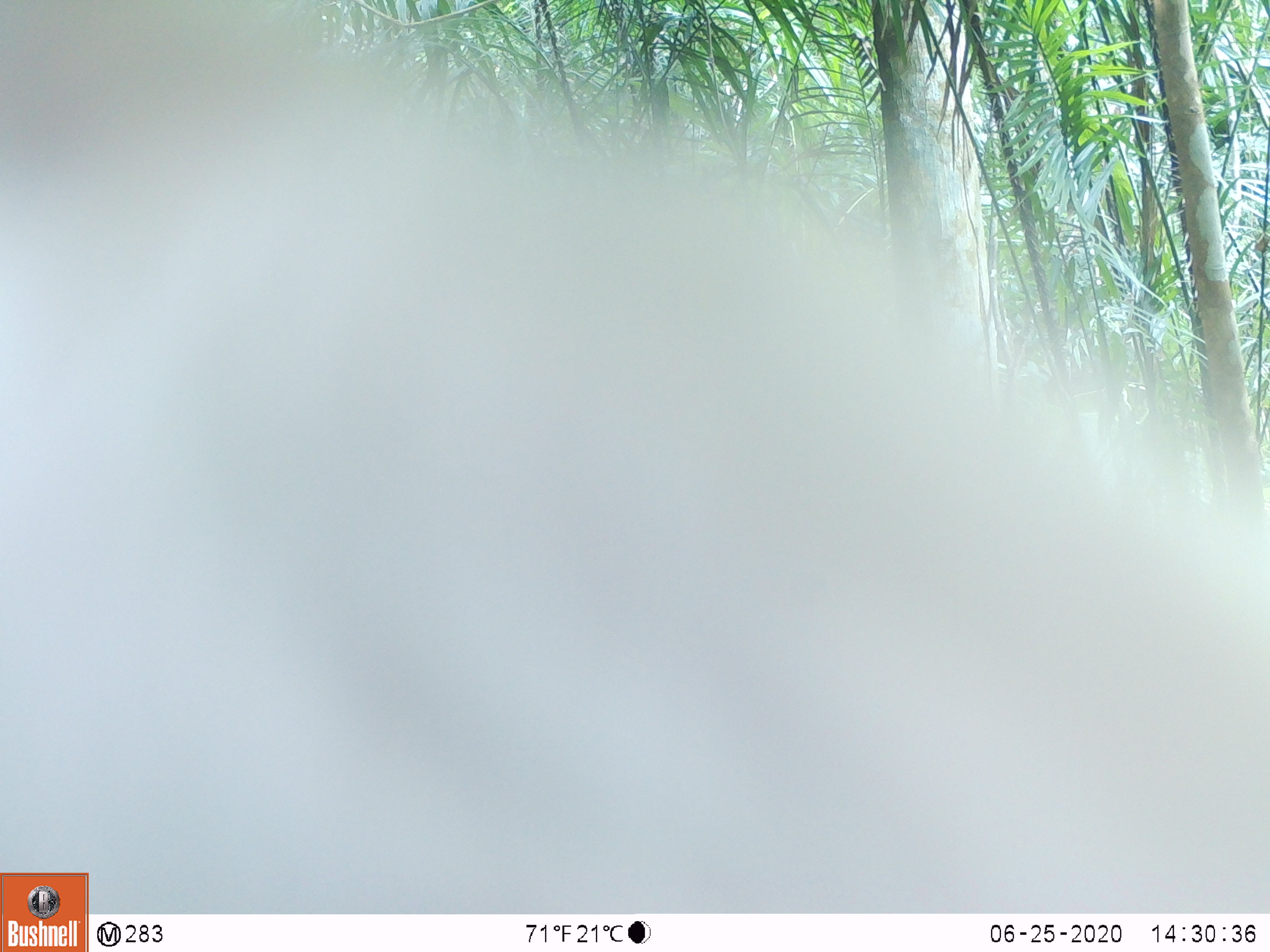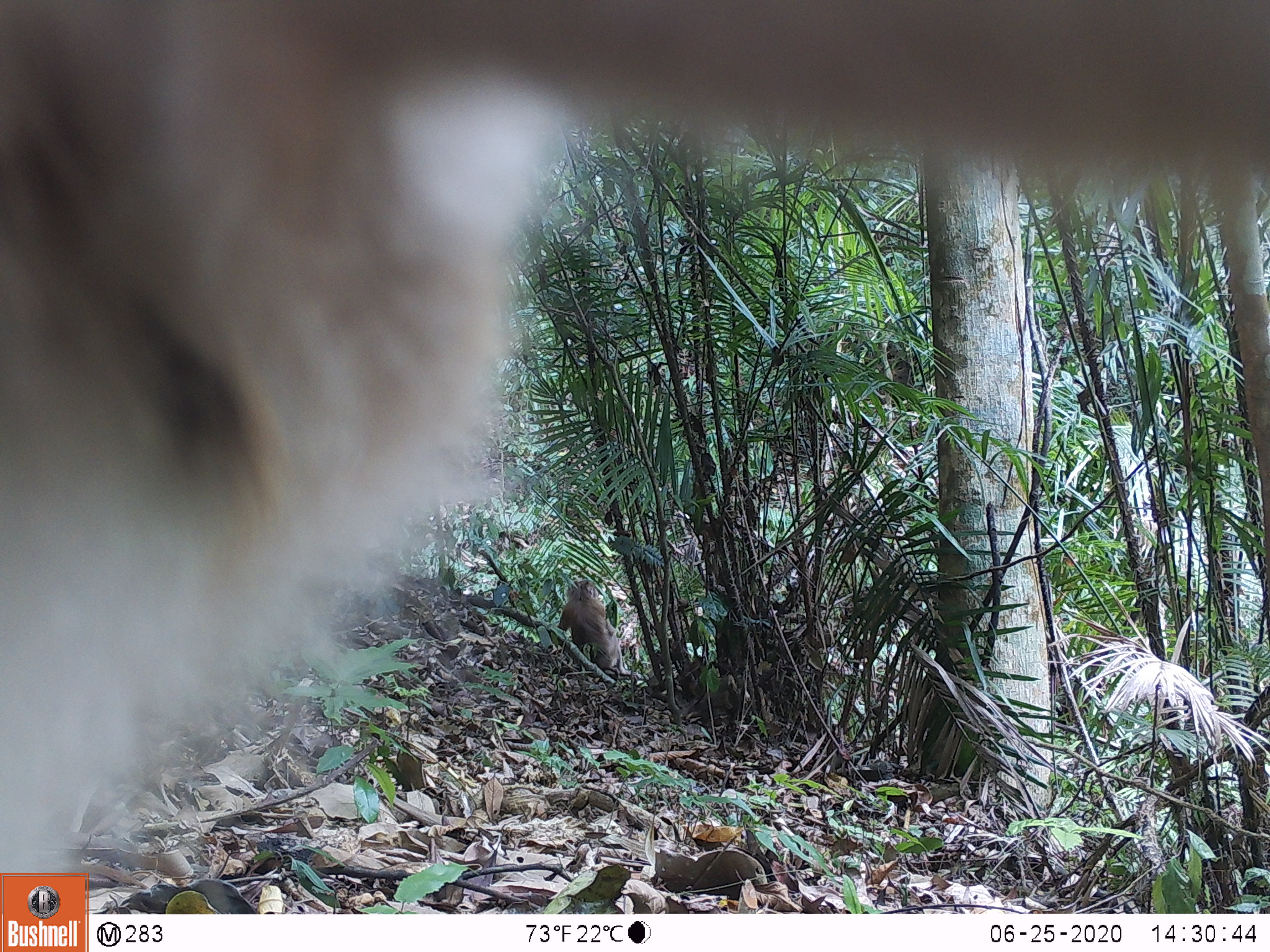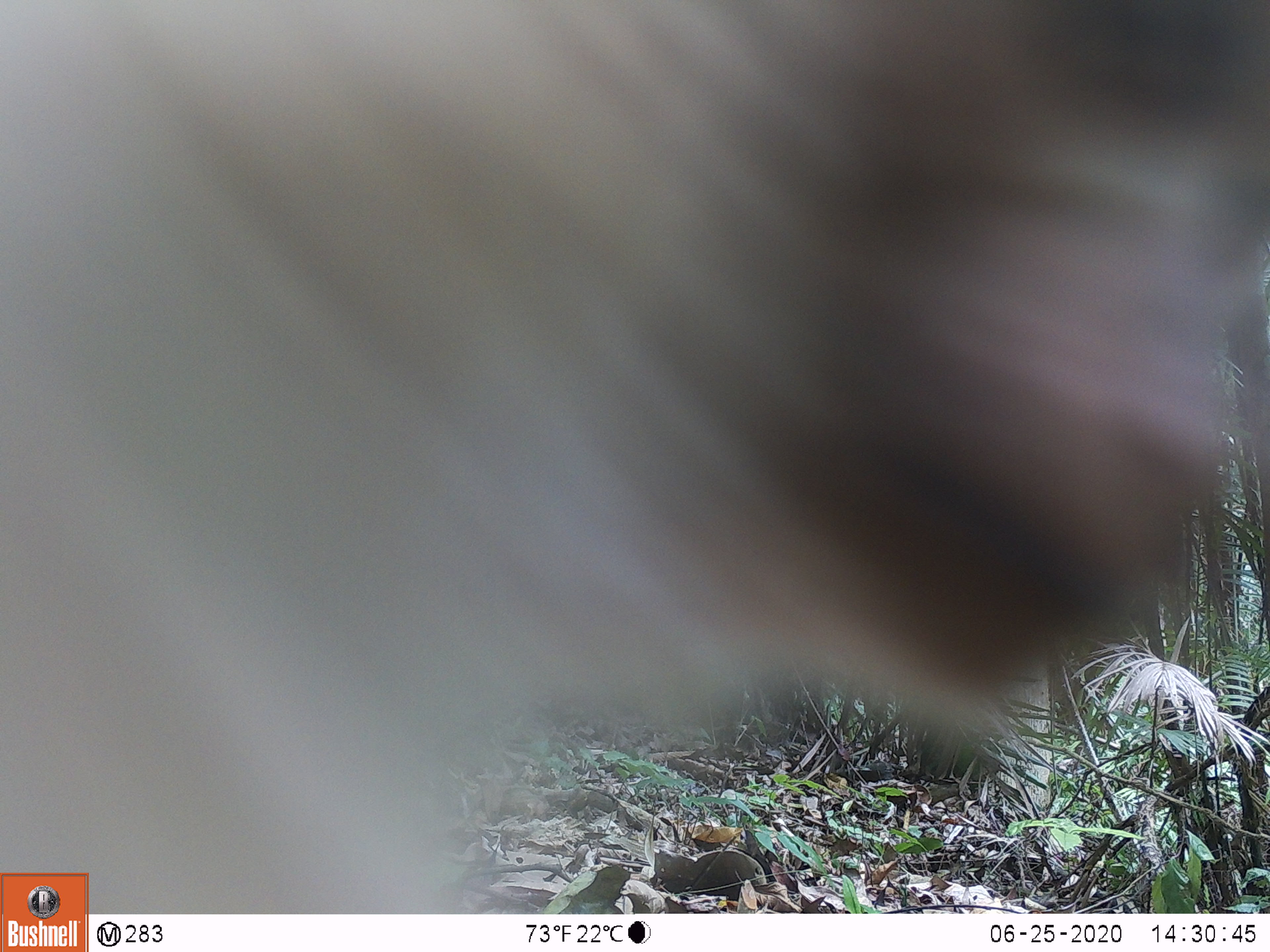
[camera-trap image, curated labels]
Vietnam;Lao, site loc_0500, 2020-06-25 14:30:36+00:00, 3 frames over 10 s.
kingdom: Animalia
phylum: Chordata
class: Mammalia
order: Primates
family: Cercopithecidae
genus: Macaca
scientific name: Macaca nemestrina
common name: pig-tailed macaque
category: pig tailed macaque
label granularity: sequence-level